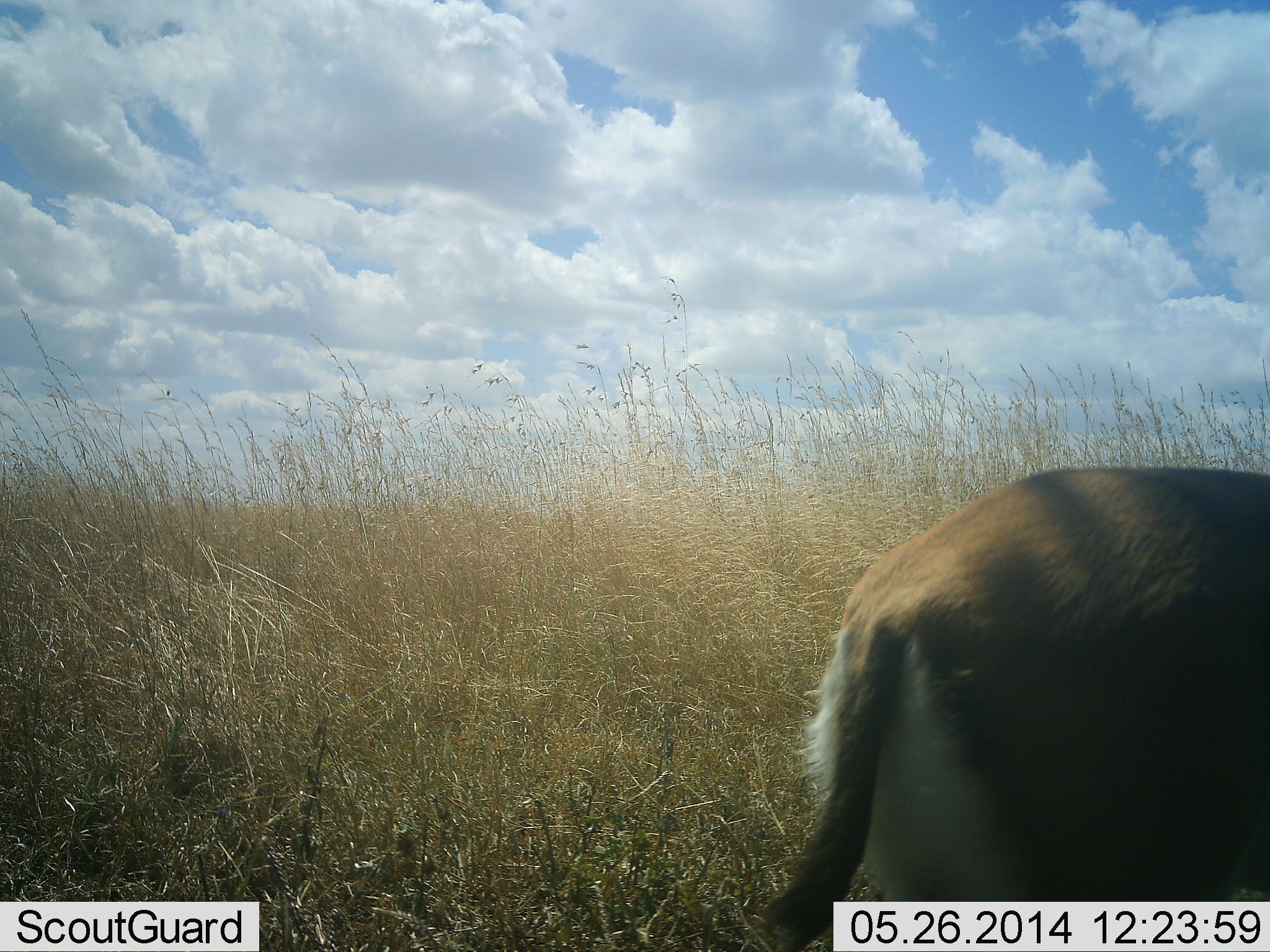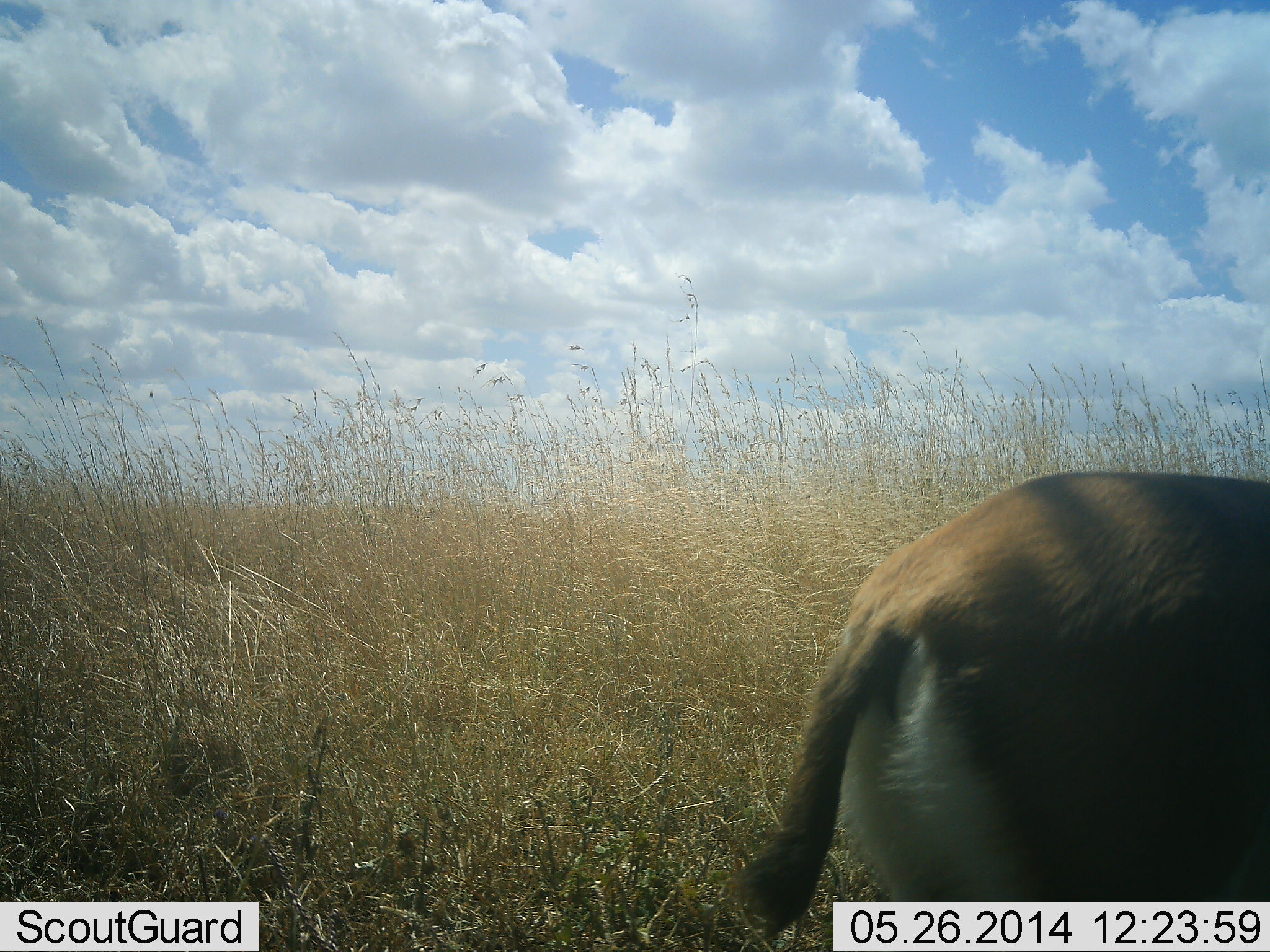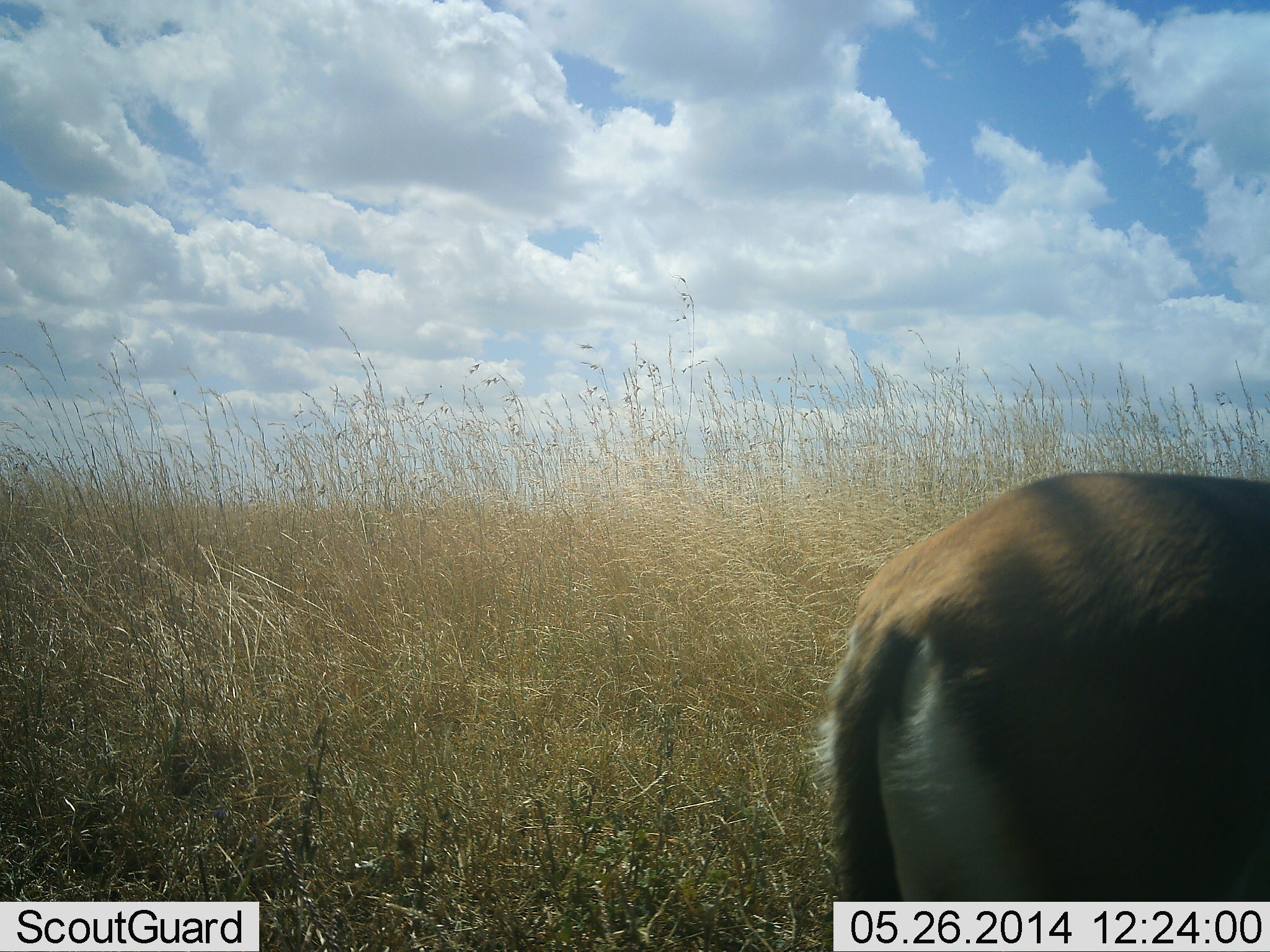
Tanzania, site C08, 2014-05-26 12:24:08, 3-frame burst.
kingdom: Animalia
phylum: Chordata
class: Mammalia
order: Artiodactyla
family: Bovidae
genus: Eudorcas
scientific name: Eudorcas thomsonii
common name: thomson's gazelle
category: gazellethomsons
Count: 1.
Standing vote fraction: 92%.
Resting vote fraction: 3%.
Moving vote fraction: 8%.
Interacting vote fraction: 0%.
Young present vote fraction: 0%.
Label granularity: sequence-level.